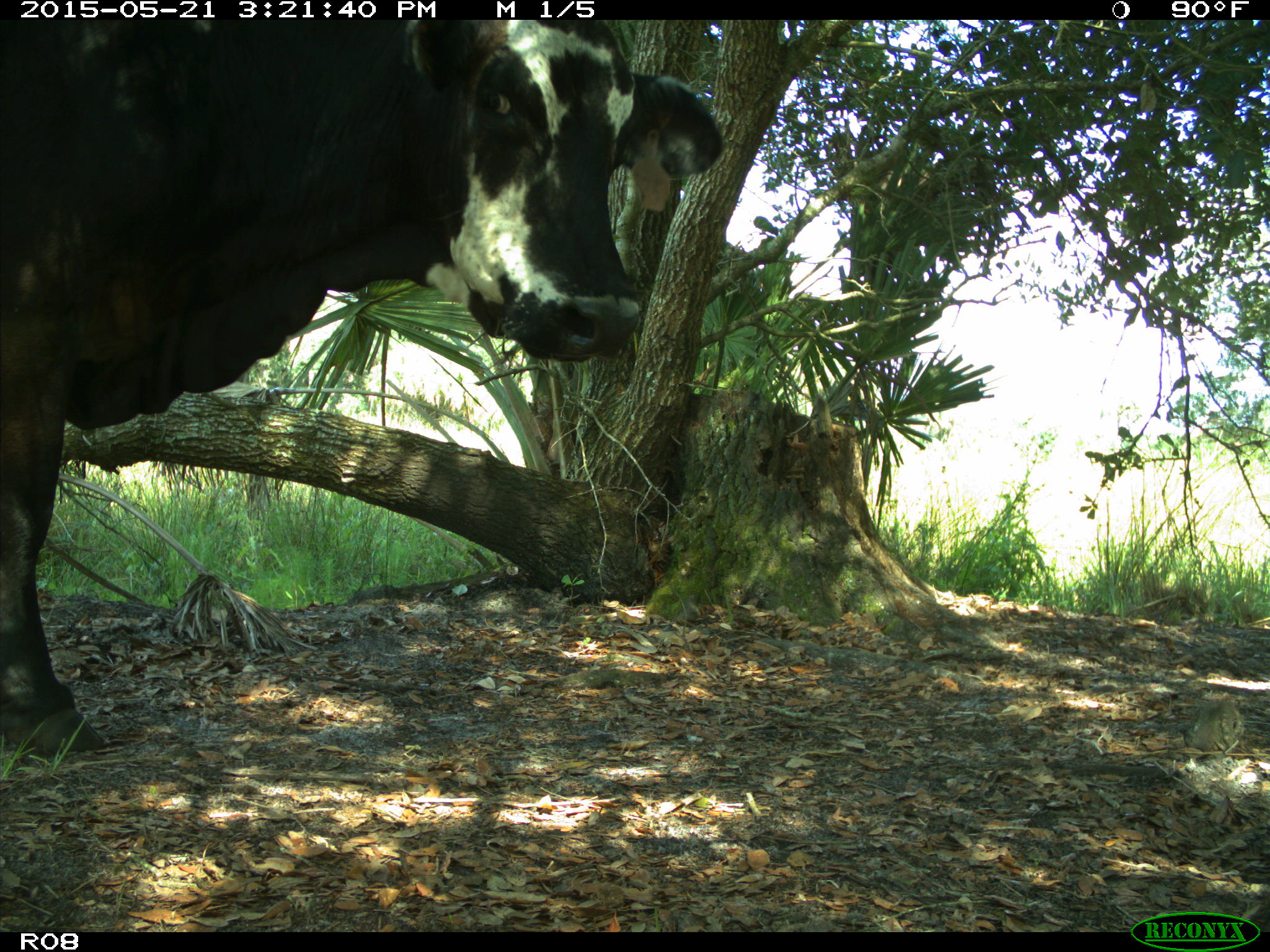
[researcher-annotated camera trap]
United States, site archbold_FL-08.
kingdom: Animalia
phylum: Chordata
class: Mammalia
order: Artiodactyla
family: Bovidae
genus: Bos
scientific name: Bos taurus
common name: domestic cow